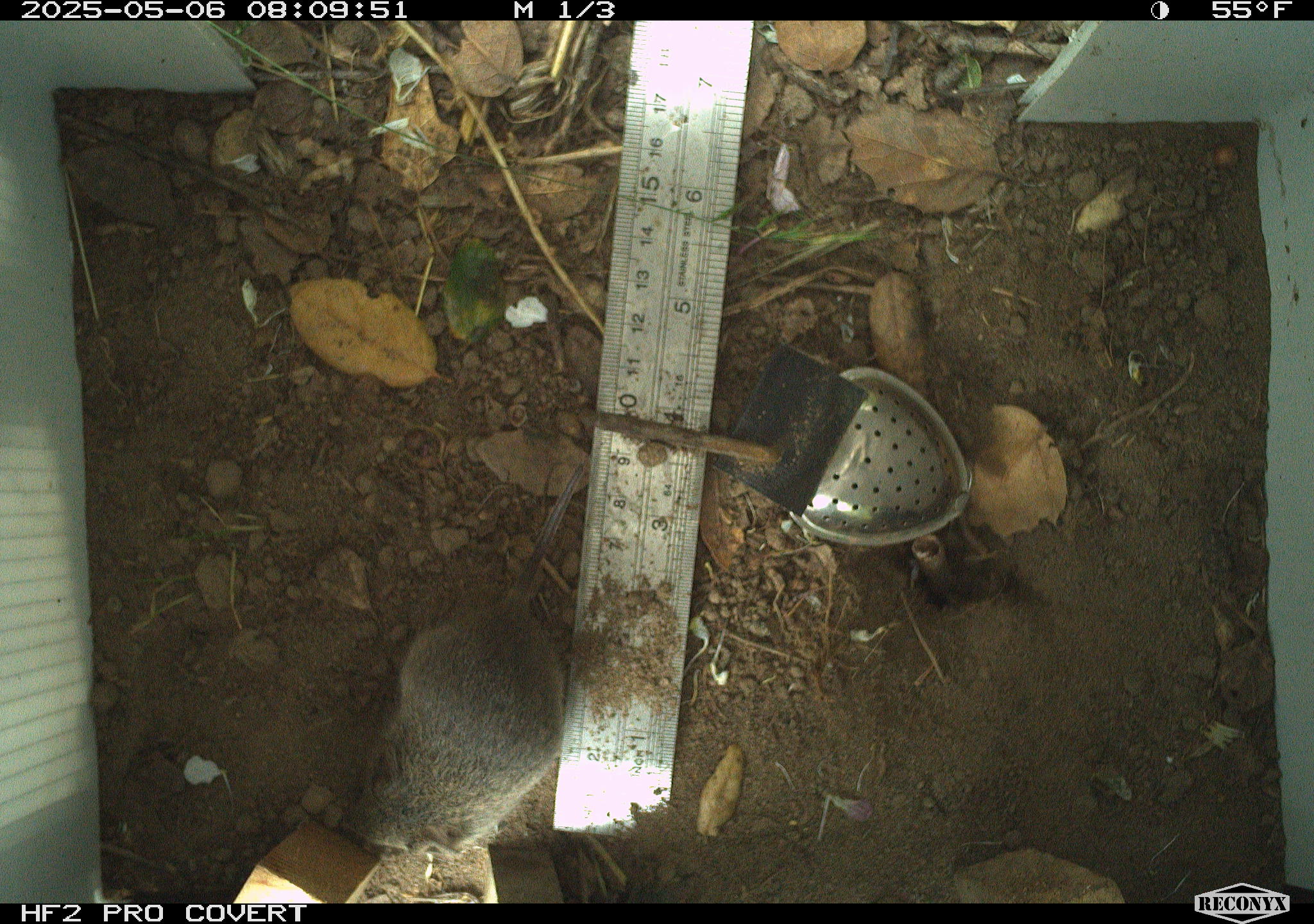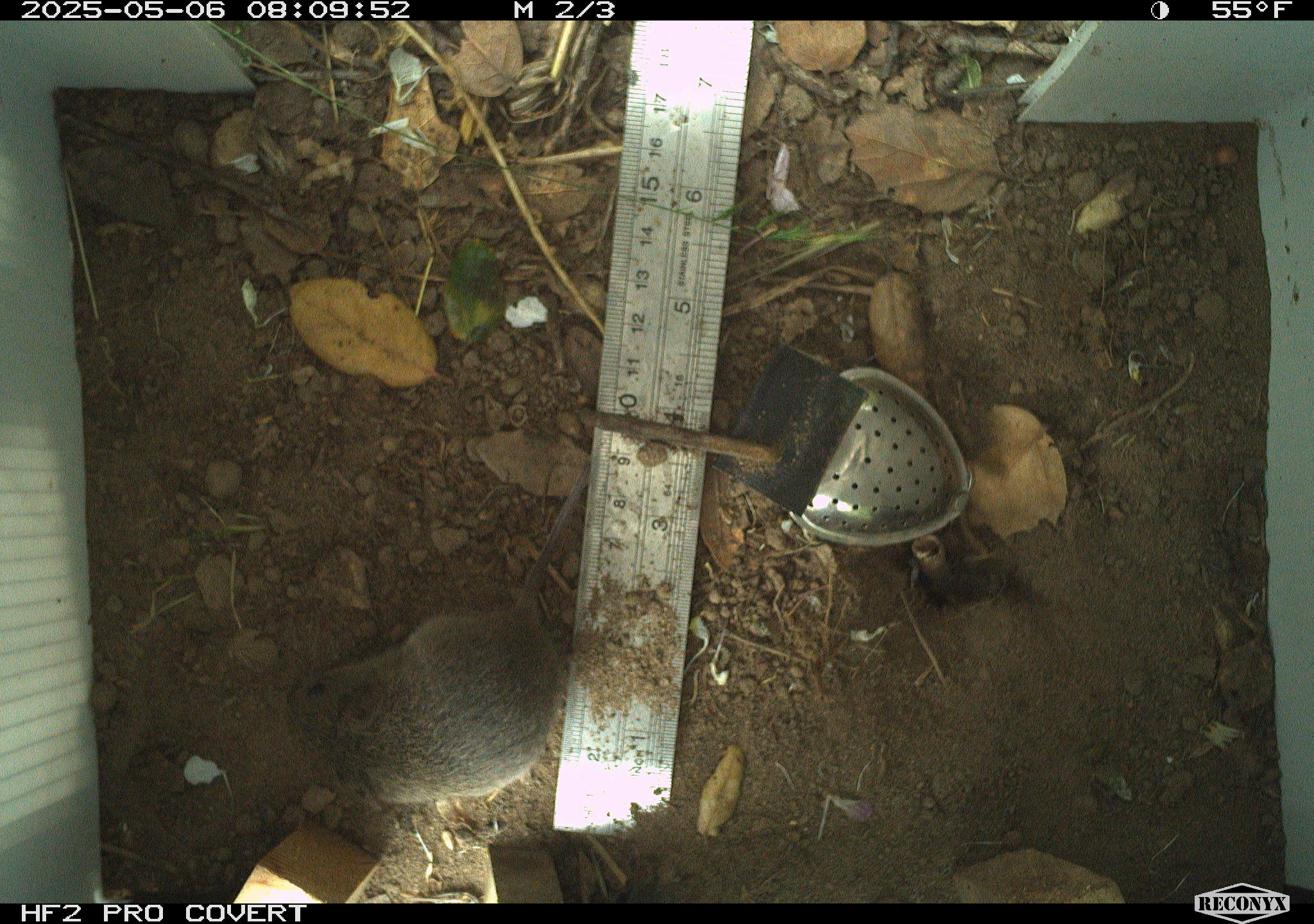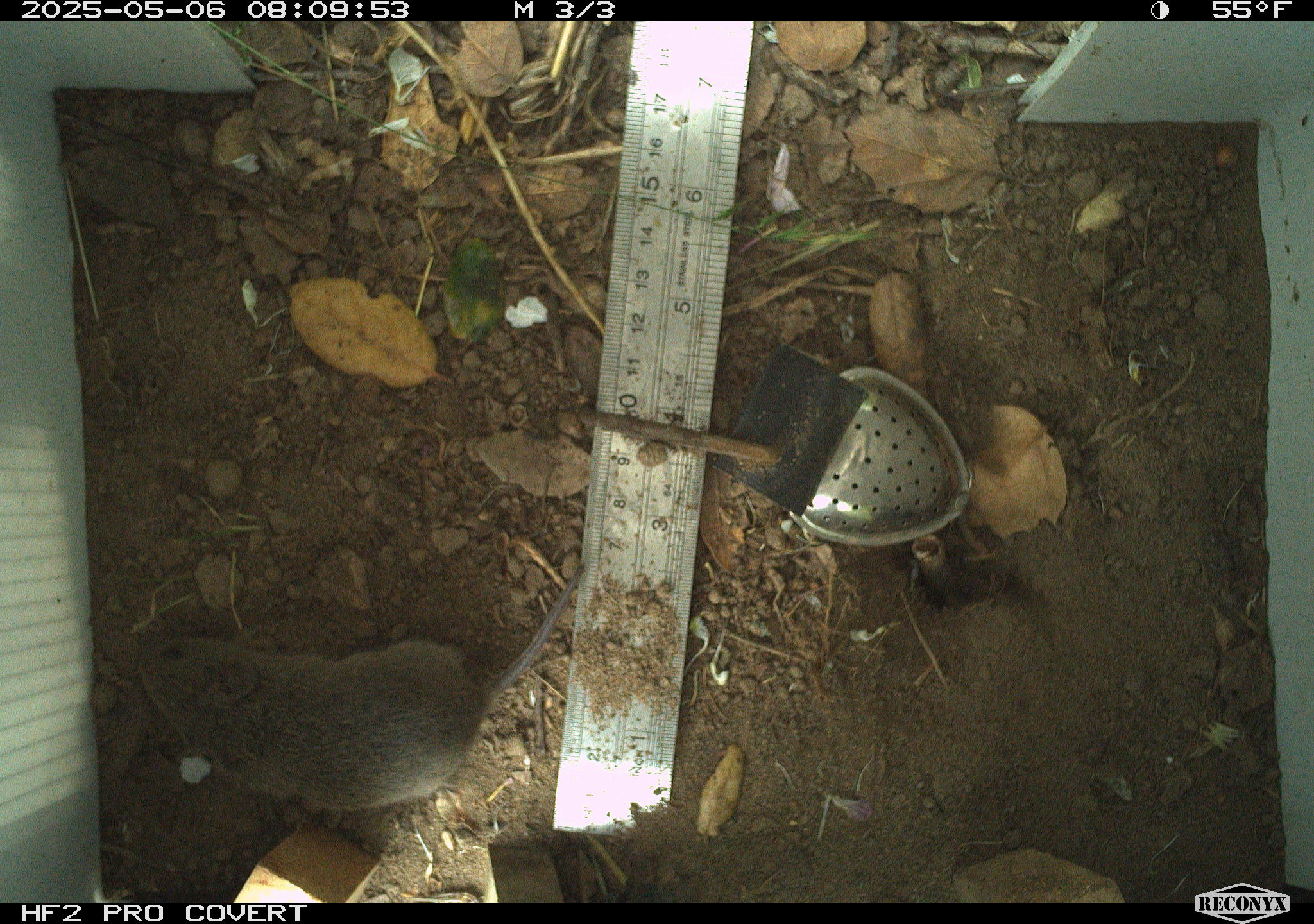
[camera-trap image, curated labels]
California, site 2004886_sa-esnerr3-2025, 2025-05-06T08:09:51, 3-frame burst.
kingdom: Animalia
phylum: Chordata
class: Mammalia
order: Rodentia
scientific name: Rodentia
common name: rodent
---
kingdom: Animalia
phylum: Chordata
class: Mammalia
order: Rodentia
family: Cricetidae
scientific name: Arvicolinae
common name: voles, lemmings, and muskrats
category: arvicolinae subfamily